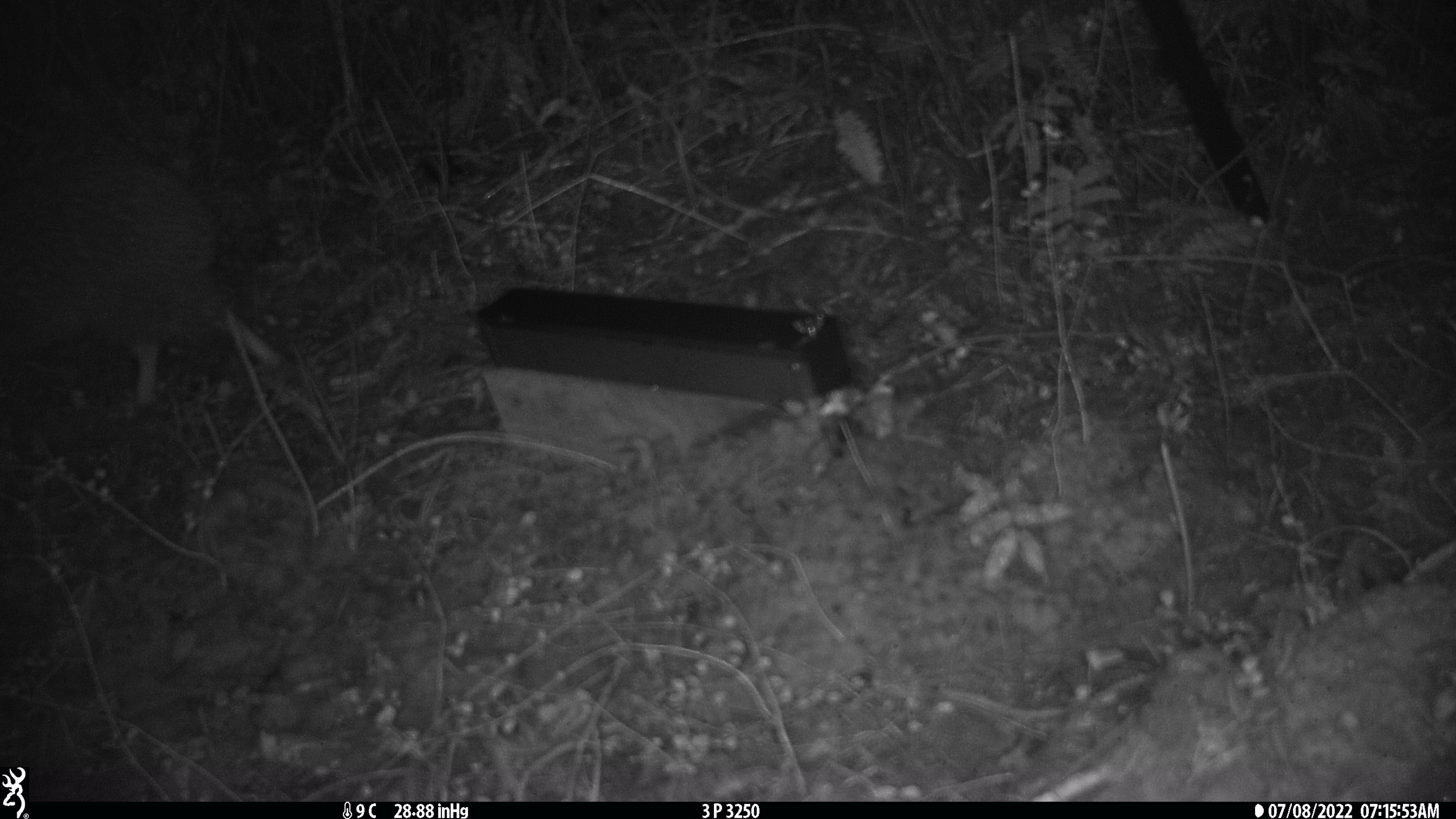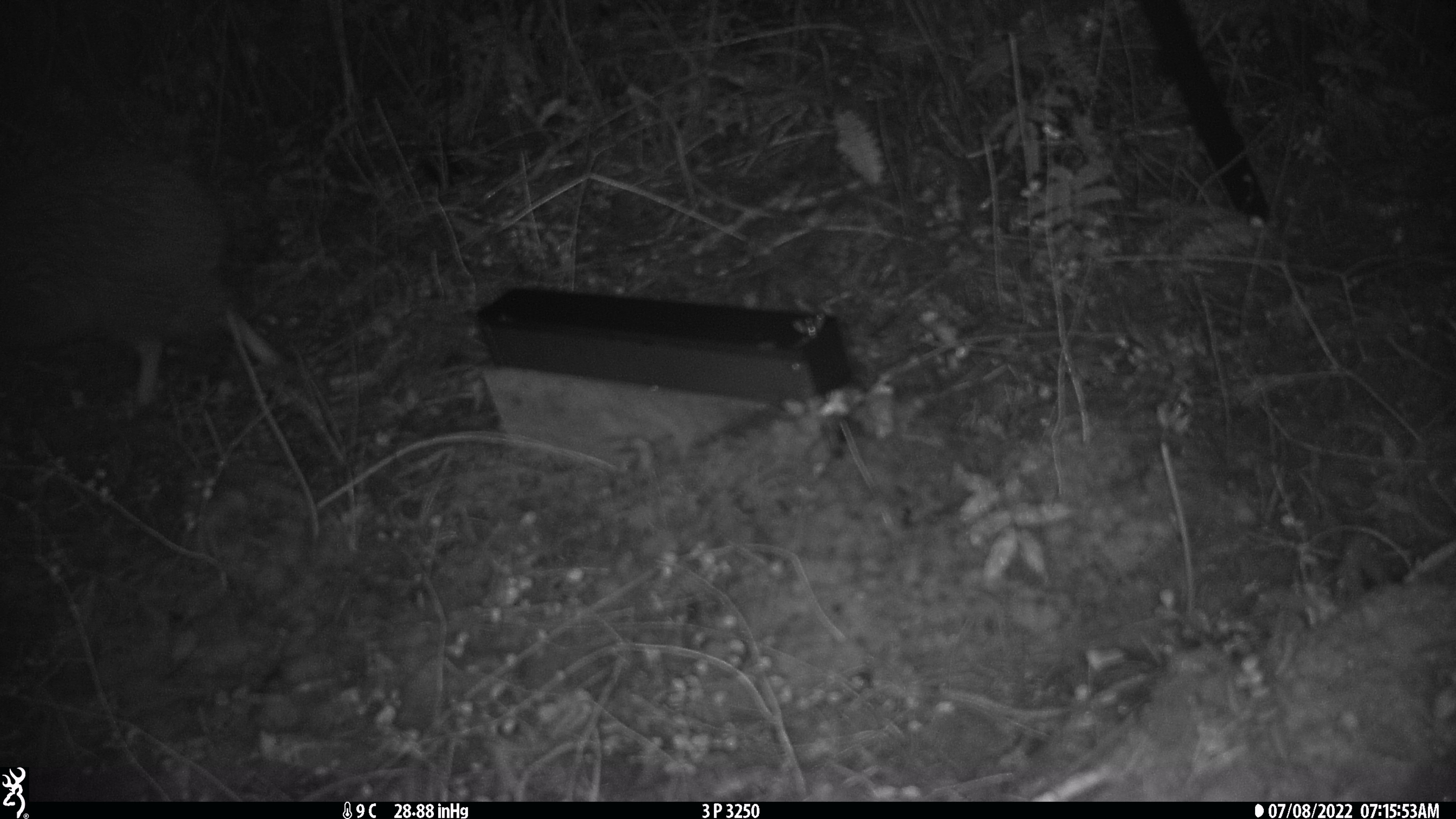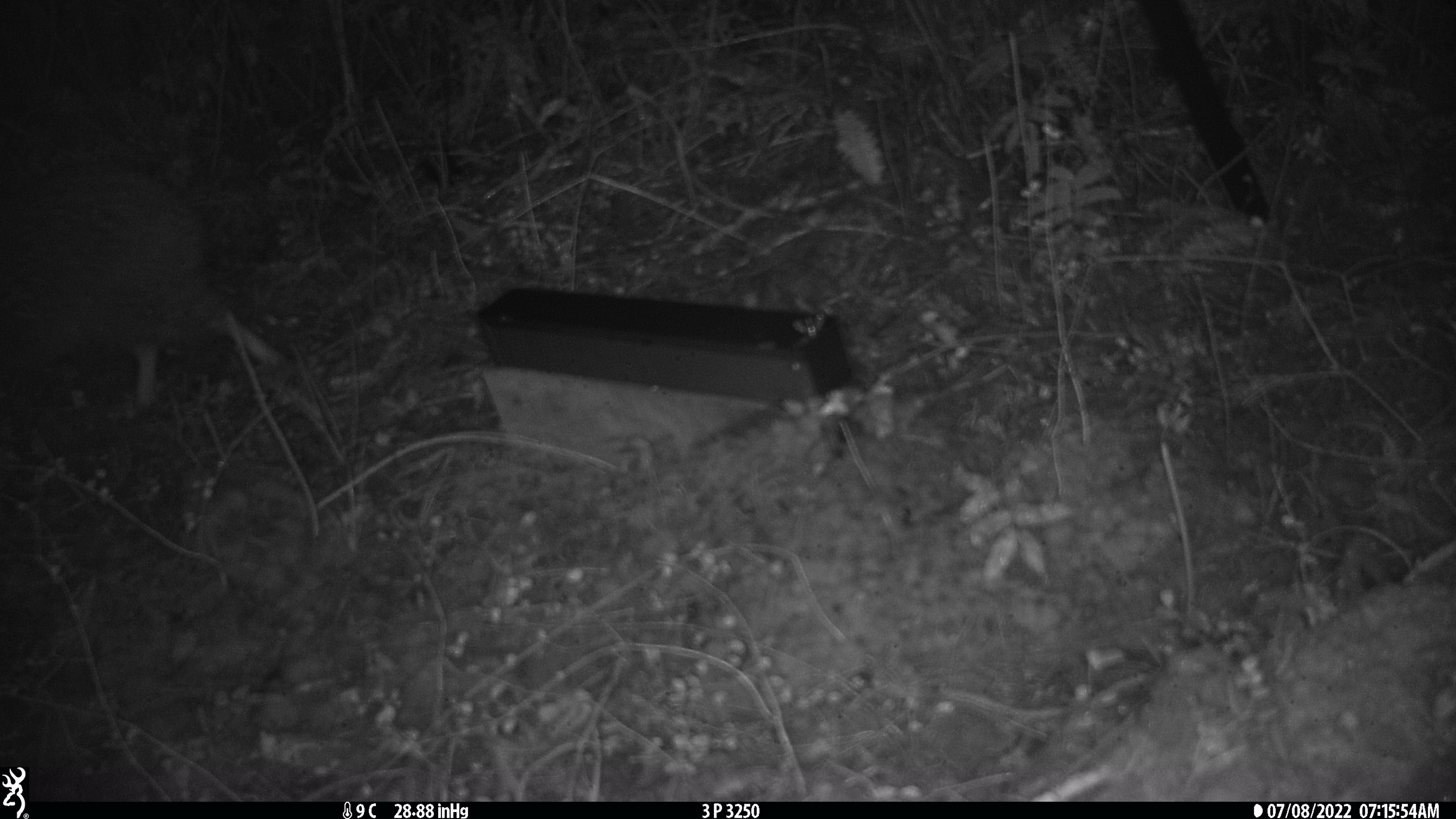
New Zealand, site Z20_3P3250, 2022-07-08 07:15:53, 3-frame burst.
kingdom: Animalia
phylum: Chordata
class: Aves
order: Apterygiformes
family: Apterygidae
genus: Apteryx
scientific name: Apteryx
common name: kiwi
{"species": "kiwi (Apteryx)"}